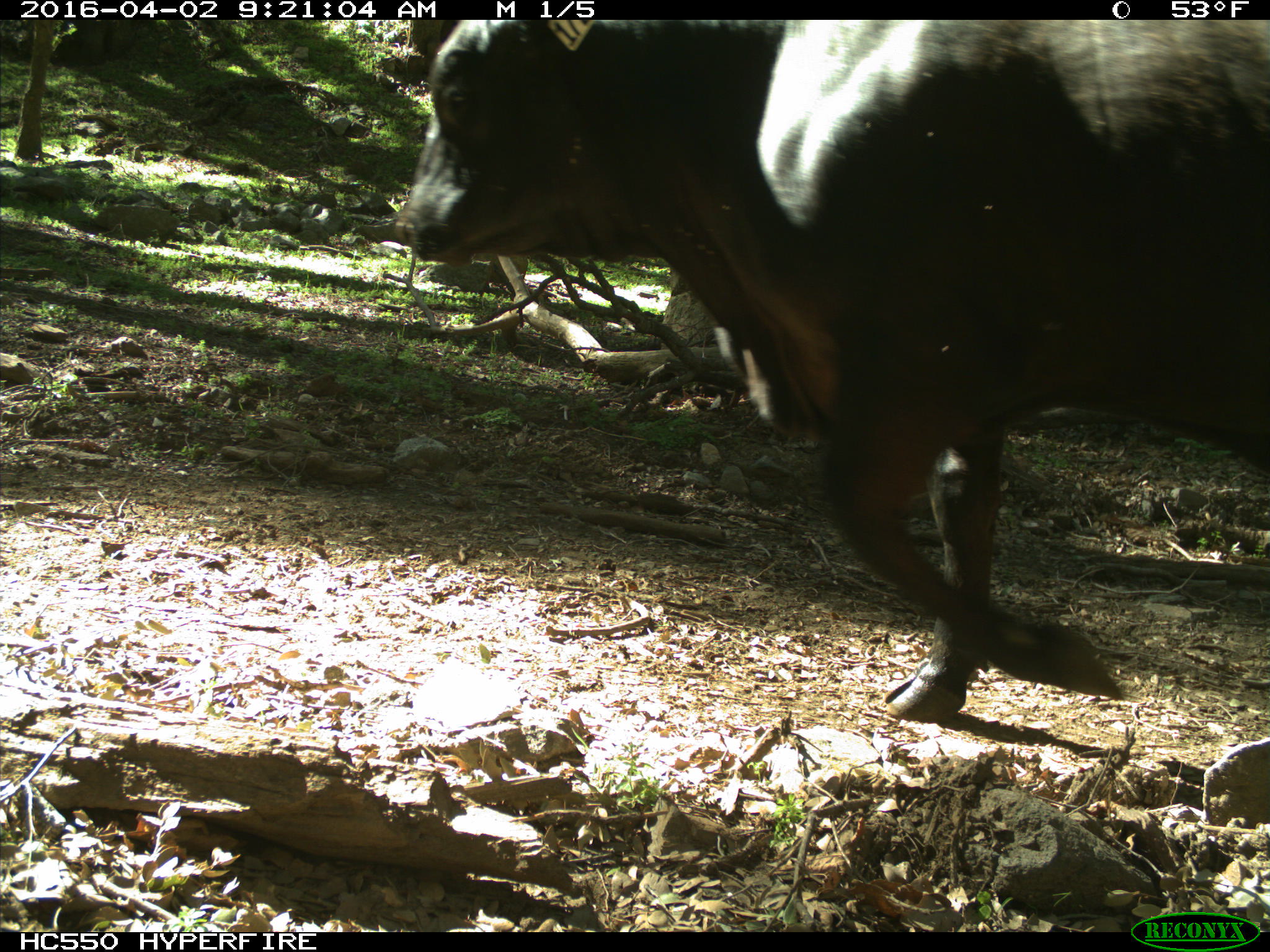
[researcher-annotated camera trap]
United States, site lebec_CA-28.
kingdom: Animalia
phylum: Chordata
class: Mammalia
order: Artiodactyla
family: Bovidae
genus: Bos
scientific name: Bos taurus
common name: domestic cow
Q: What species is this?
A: Bos taurus (domestic cow).